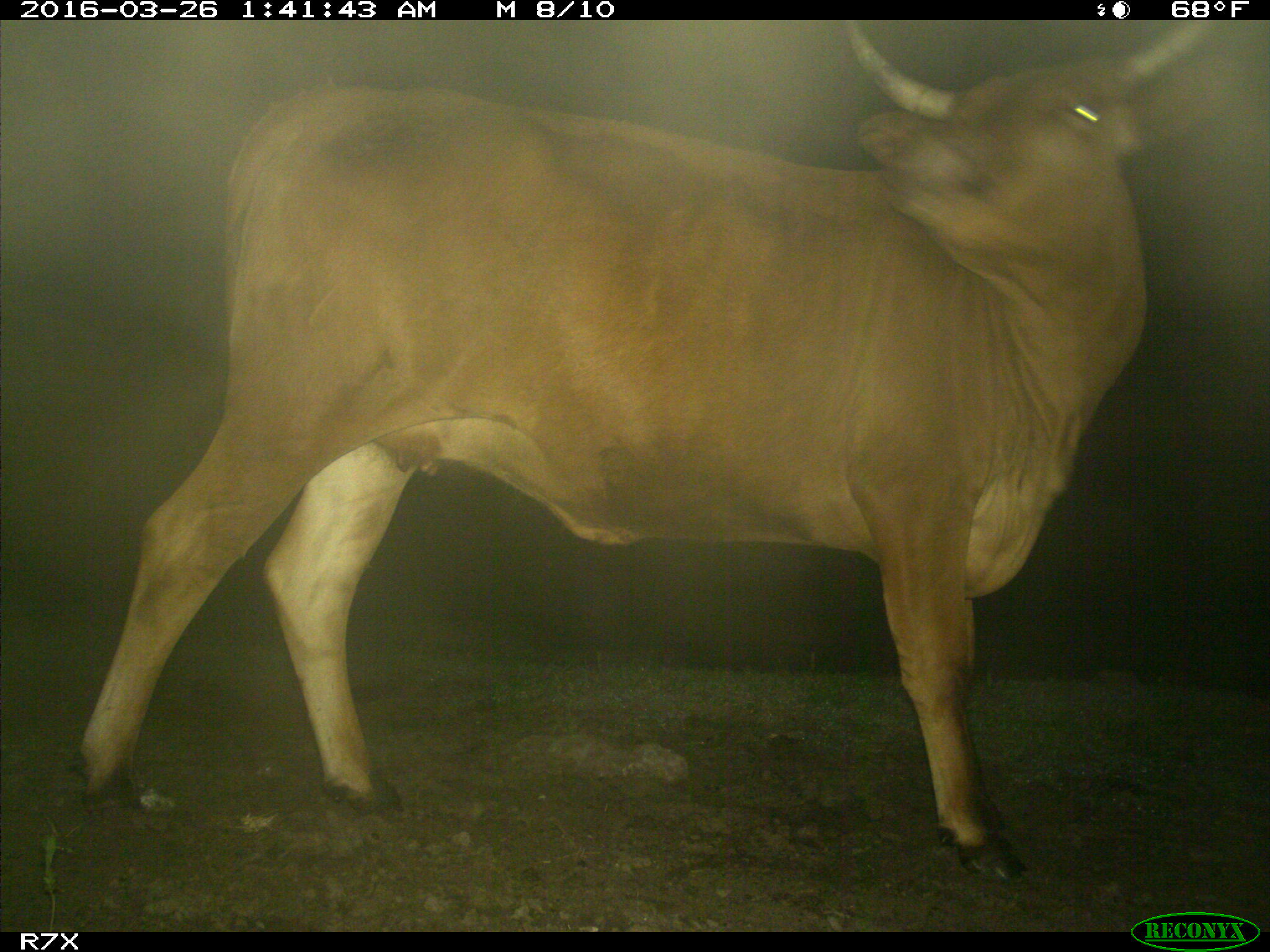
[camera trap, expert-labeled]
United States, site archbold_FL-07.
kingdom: Animalia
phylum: Chordata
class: Mammalia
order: Artiodactyla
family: Bovidae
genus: Bos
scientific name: Bos taurus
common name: domestic cow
Bos taurus (domestic cow).